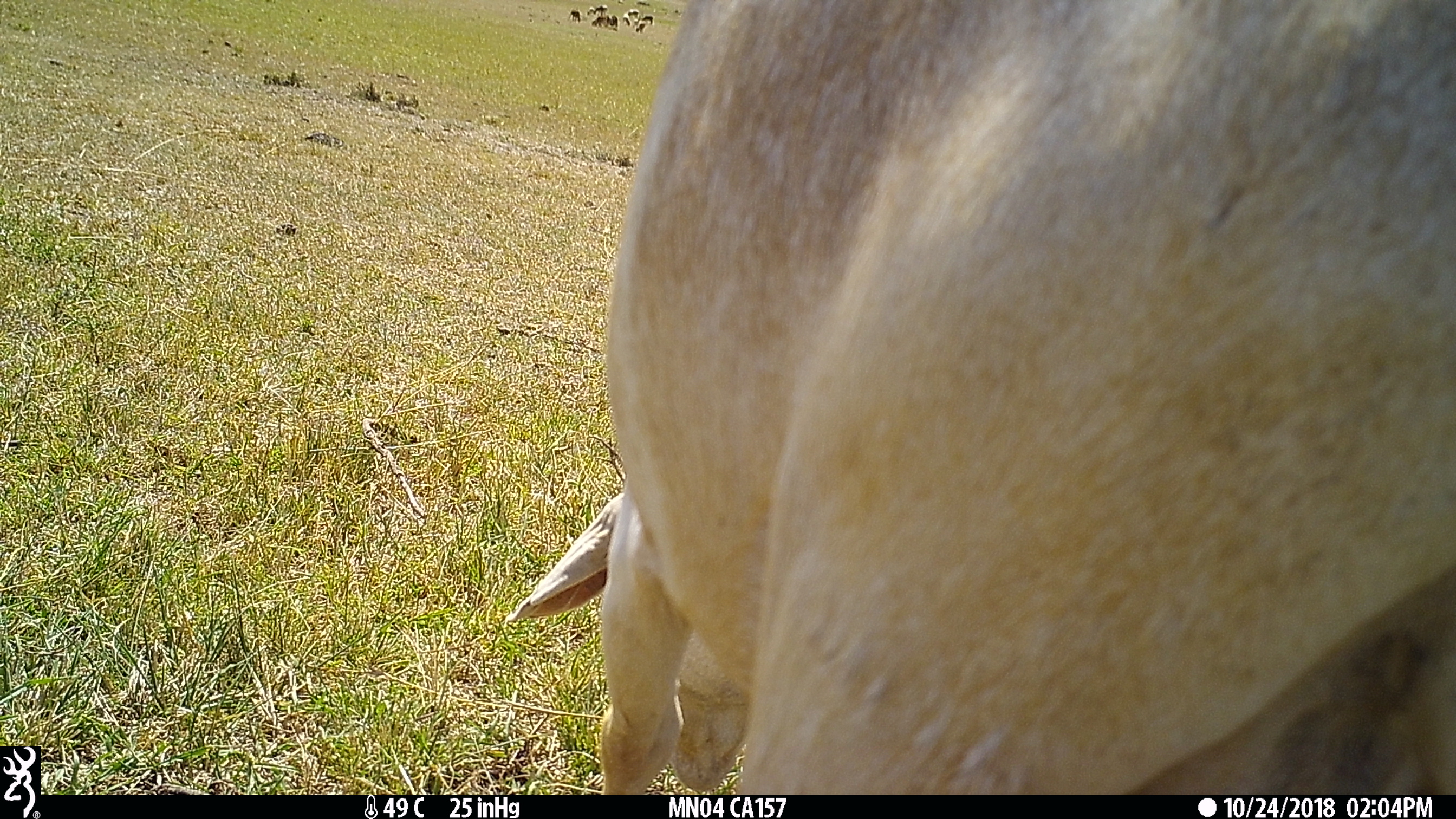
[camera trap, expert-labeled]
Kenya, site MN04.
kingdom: Animalia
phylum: Chordata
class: Mammalia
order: Artiodactyla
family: Bovidae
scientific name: Bovidae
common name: sheep or goat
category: shoat